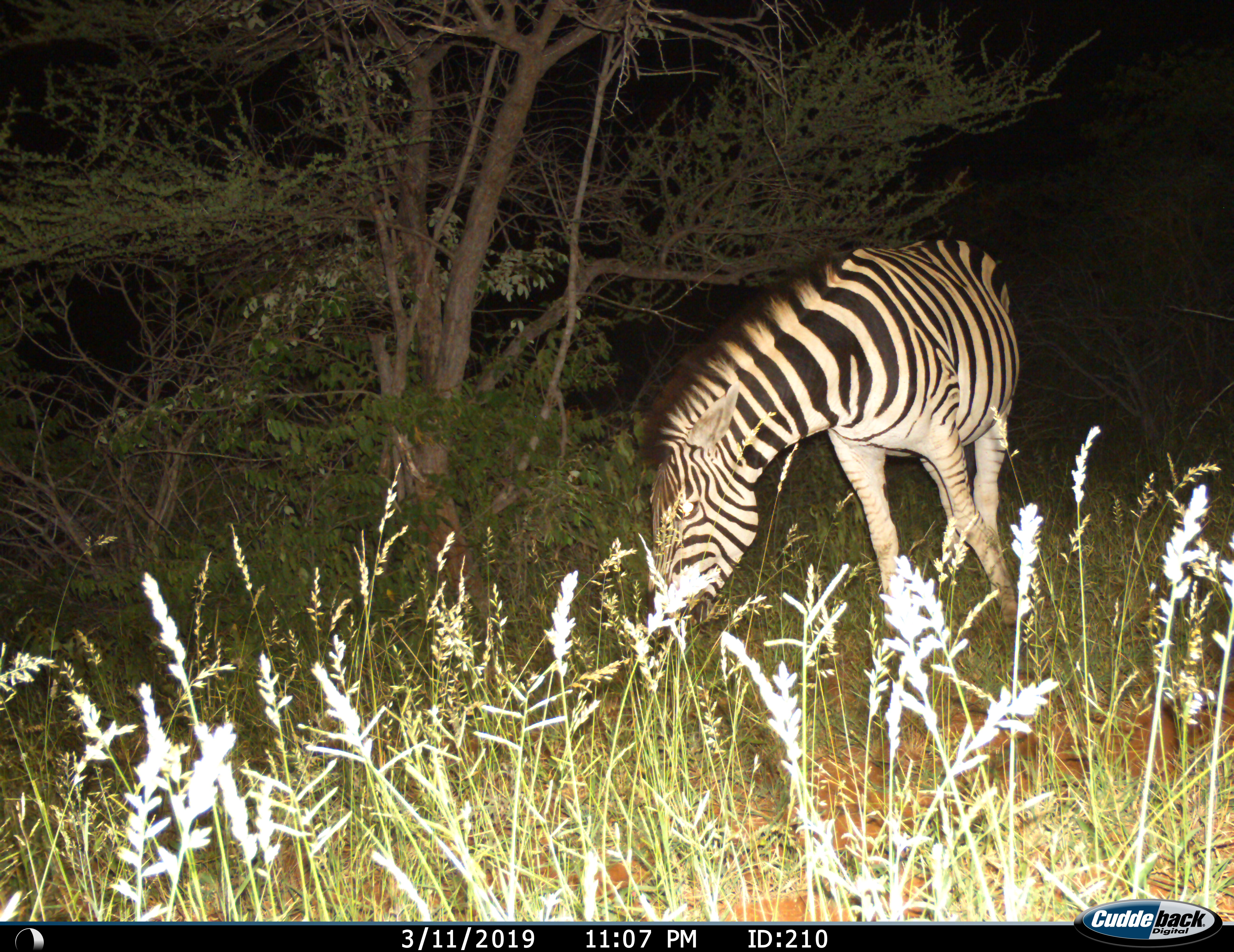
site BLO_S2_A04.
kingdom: Animalia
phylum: Chordata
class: Mammalia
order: Perissodactyla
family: Equidae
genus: Equus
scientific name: Equus quagga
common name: plains zebra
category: zebraplains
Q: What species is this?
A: Zebraplains (plains zebra) (Equus quagga).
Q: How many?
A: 1.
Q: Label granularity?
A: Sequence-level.